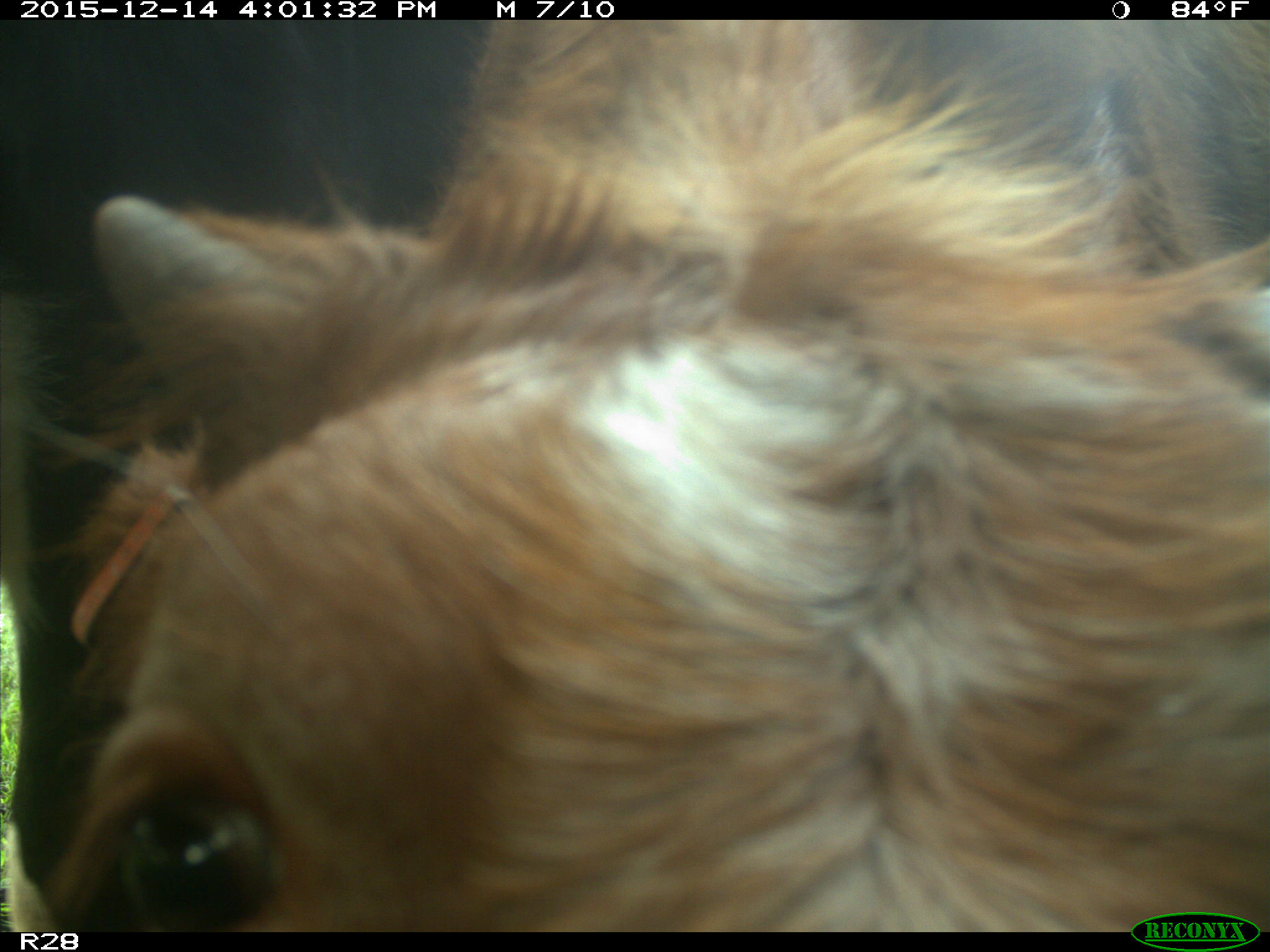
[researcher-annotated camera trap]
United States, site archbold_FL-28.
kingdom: Animalia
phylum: Chordata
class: Mammalia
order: Artiodactyla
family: Bovidae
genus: Bos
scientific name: Bos taurus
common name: domestic cow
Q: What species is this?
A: Bos taurus (domestic cow).